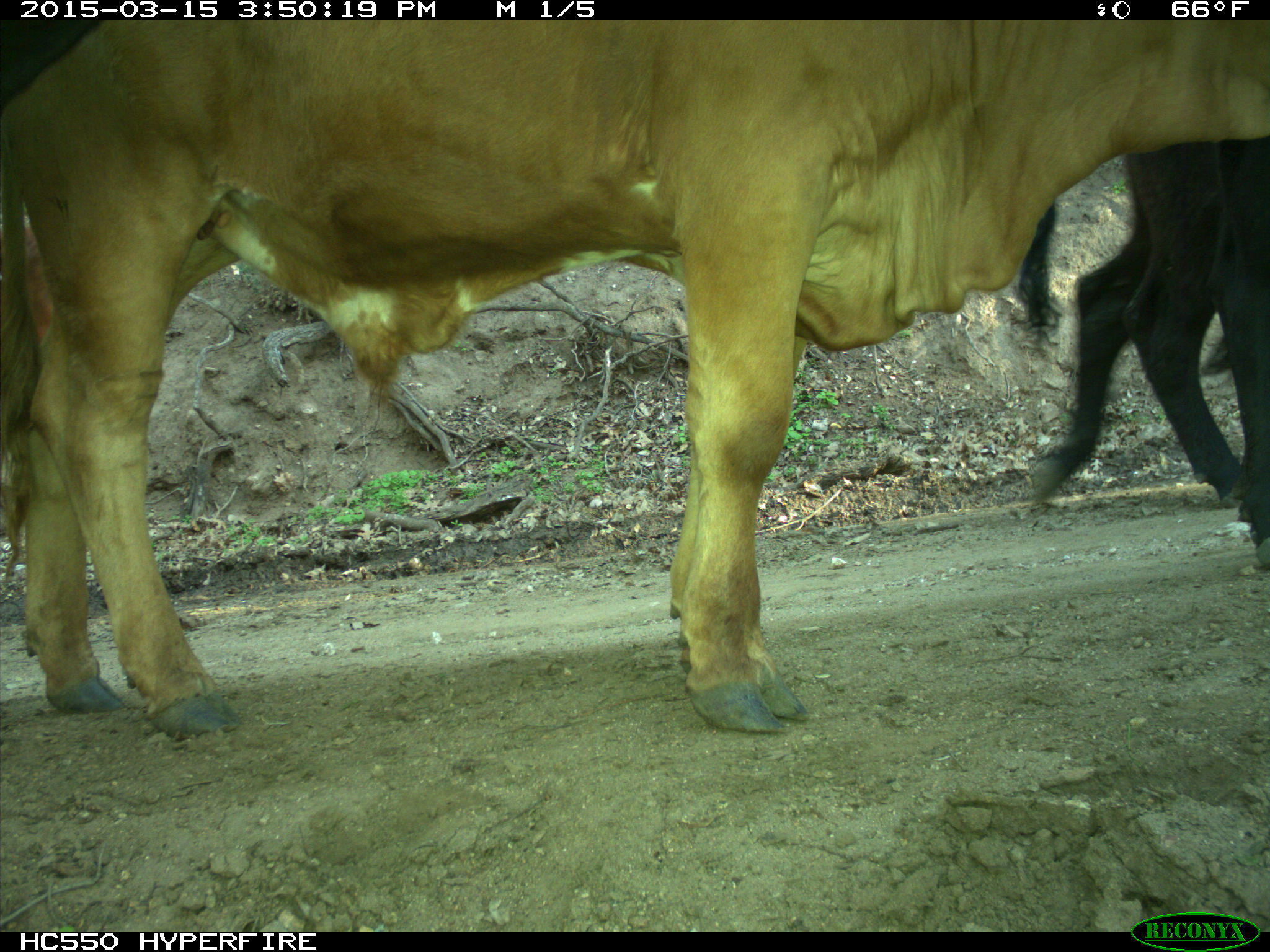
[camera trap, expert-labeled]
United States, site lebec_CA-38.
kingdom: Animalia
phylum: Chordata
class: Mammalia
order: Artiodactyla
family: Bovidae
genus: Bos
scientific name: Bos taurus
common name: domestic cow